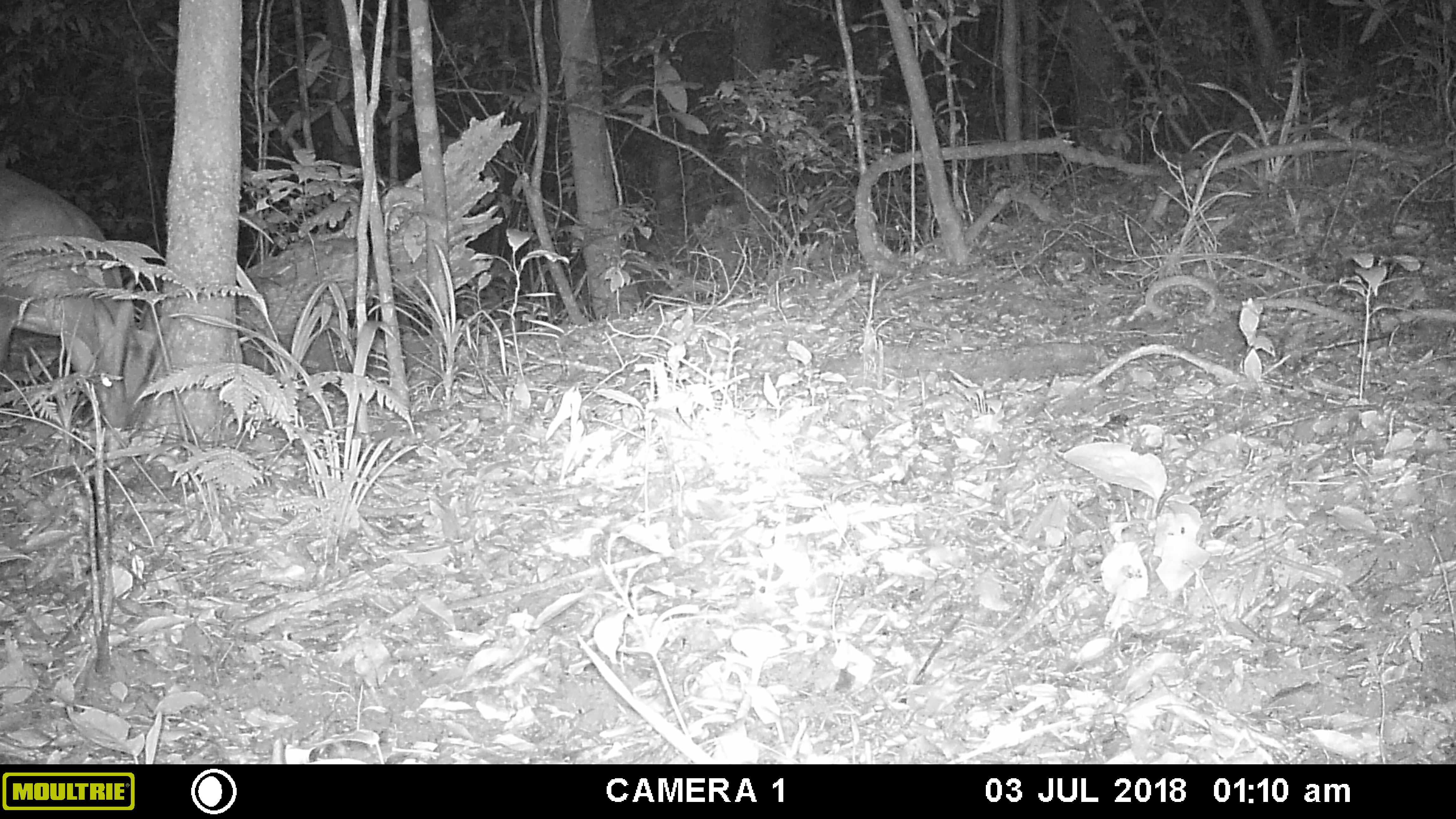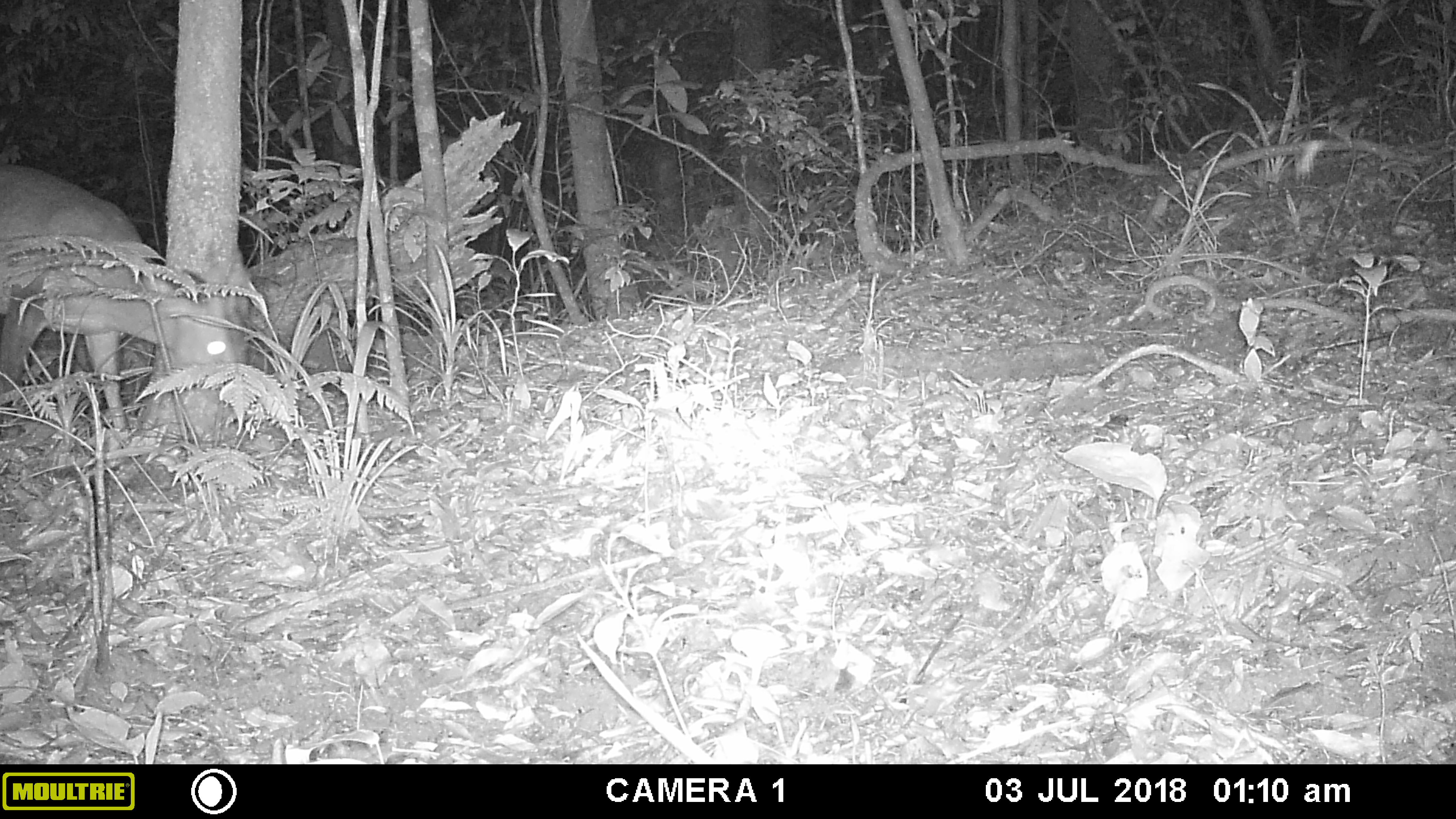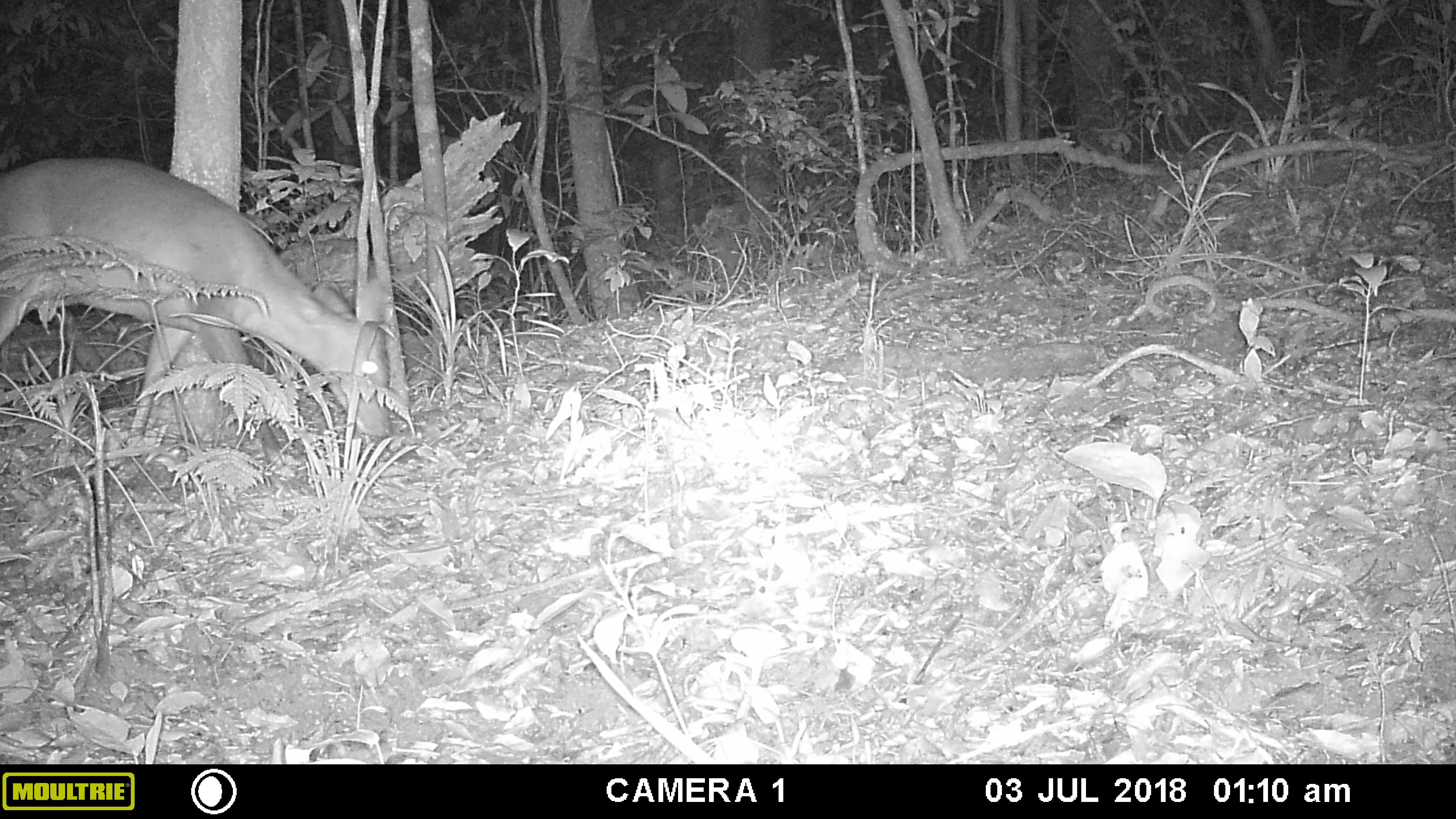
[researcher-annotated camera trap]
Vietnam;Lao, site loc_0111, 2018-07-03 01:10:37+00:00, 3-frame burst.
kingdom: Animalia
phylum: Chordata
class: Mammalia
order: Artiodactyla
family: Cervidae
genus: Muntiacus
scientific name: Muntiacus vuquangensis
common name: large-antlered muntjac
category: large antlered muntjac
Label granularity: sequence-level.